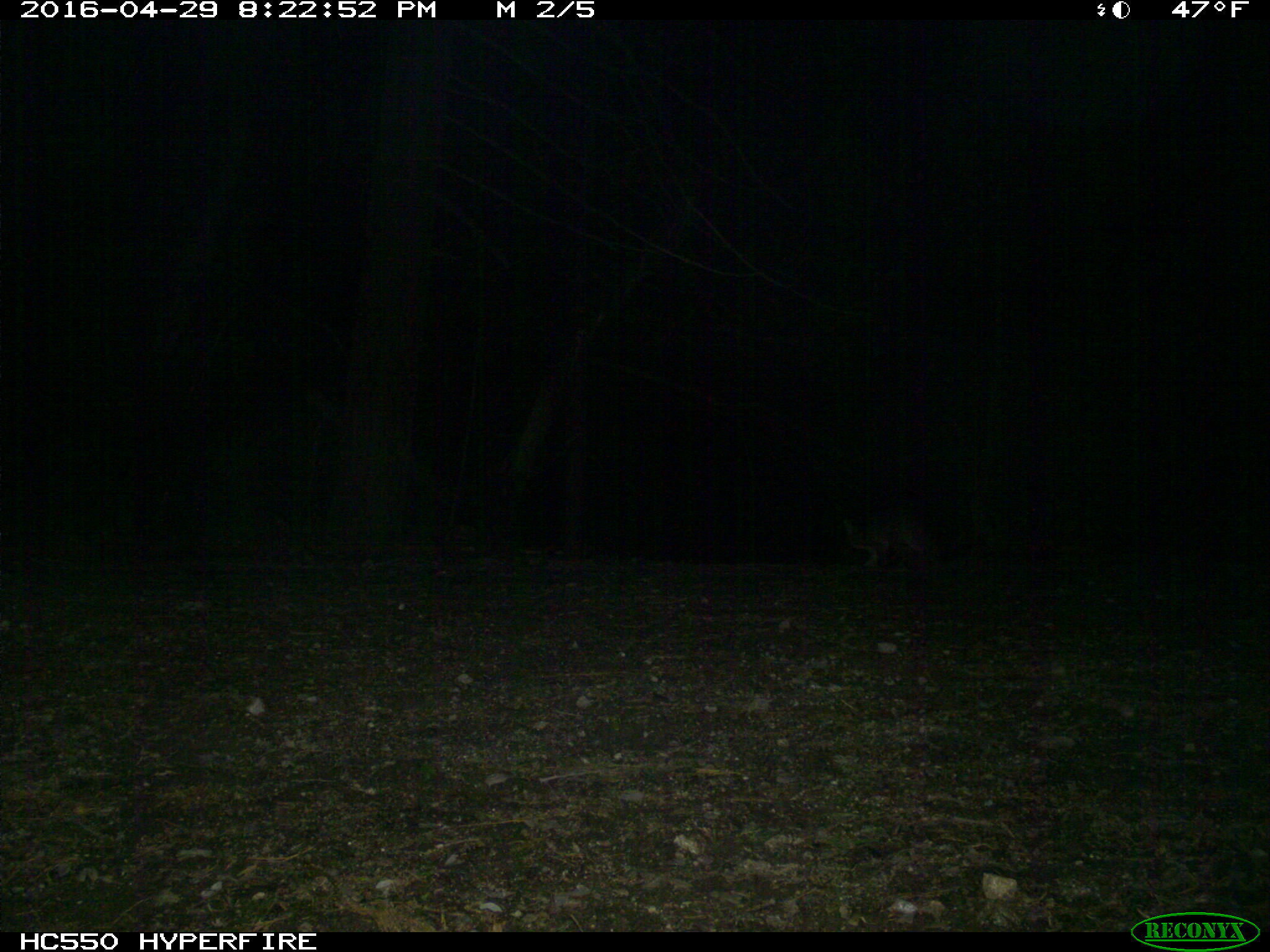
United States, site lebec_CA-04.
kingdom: Animalia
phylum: Chordata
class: Mammalia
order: Carnivora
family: Canidae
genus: Urocyon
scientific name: Urocyon cinereoargenteus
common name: gray fox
Urocyon cinereoargenteus (gray fox).